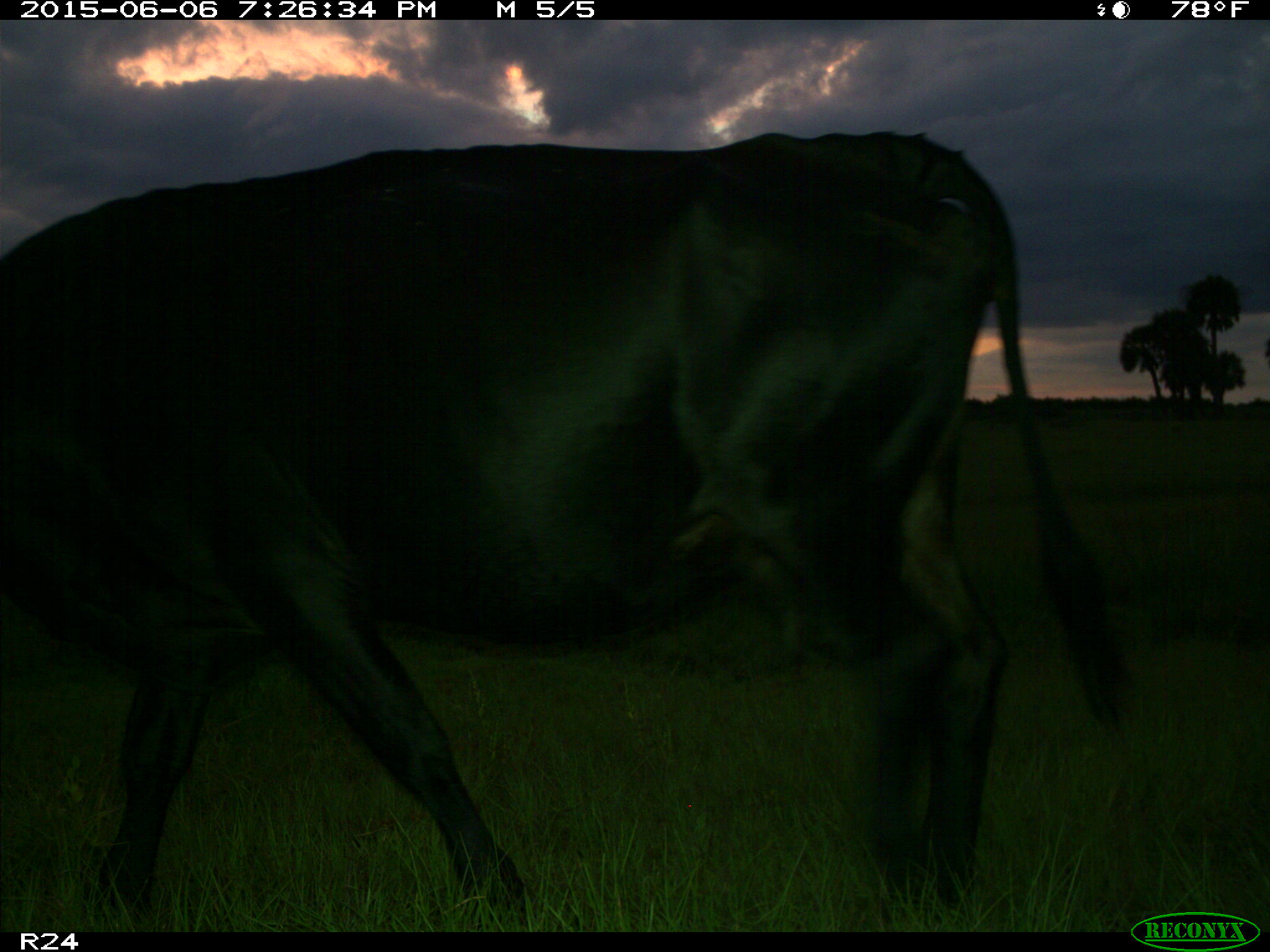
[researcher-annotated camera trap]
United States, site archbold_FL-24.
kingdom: Animalia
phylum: Chordata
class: Mammalia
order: Artiodactyla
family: Bovidae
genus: Bos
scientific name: Bos taurus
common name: domestic cow